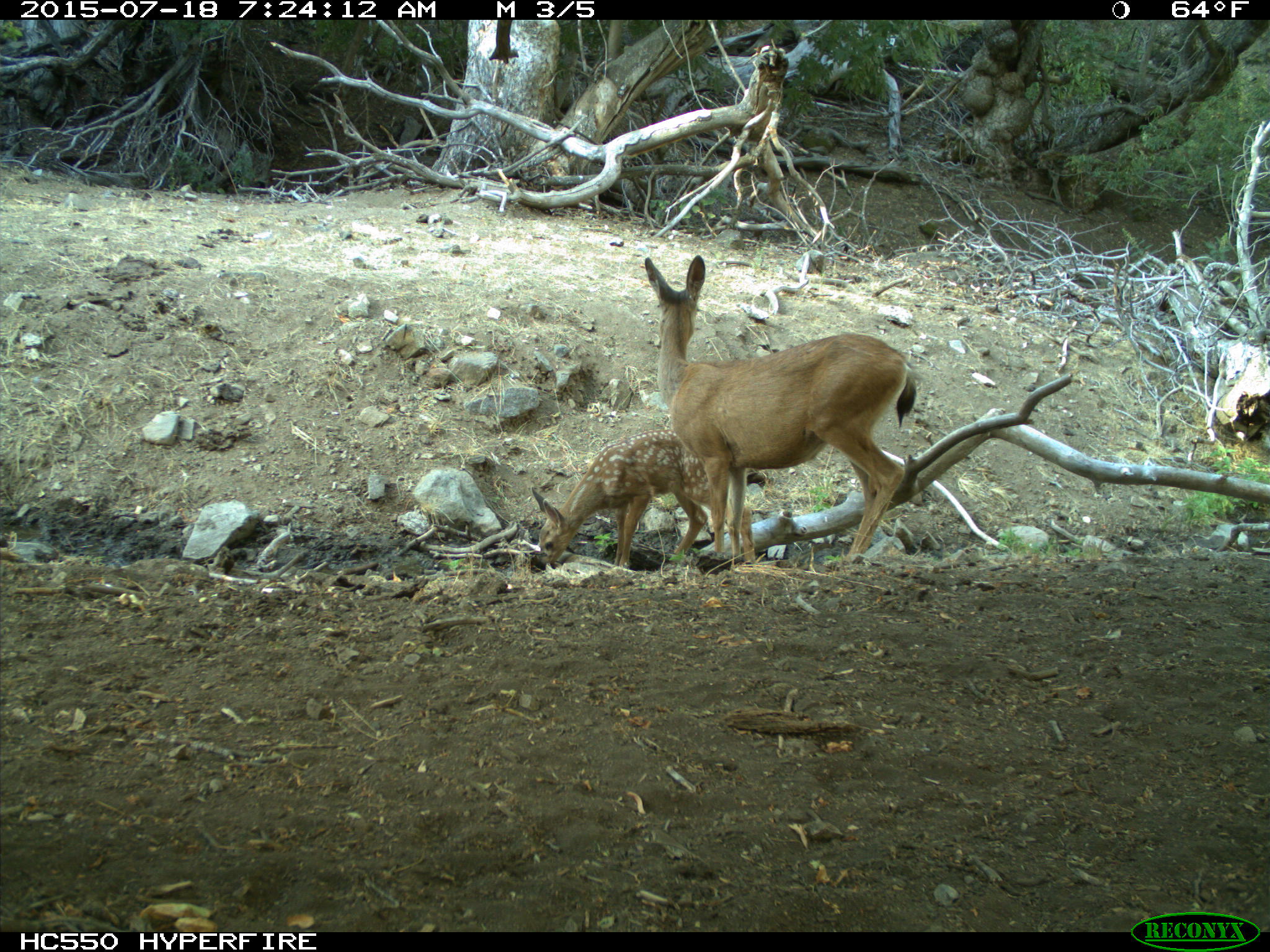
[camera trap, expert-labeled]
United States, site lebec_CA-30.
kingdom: Animalia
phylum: Chordata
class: Mammalia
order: Artiodactyla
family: Cervidae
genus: Odocoileus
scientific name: Odocoileus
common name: deer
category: unidentified deer